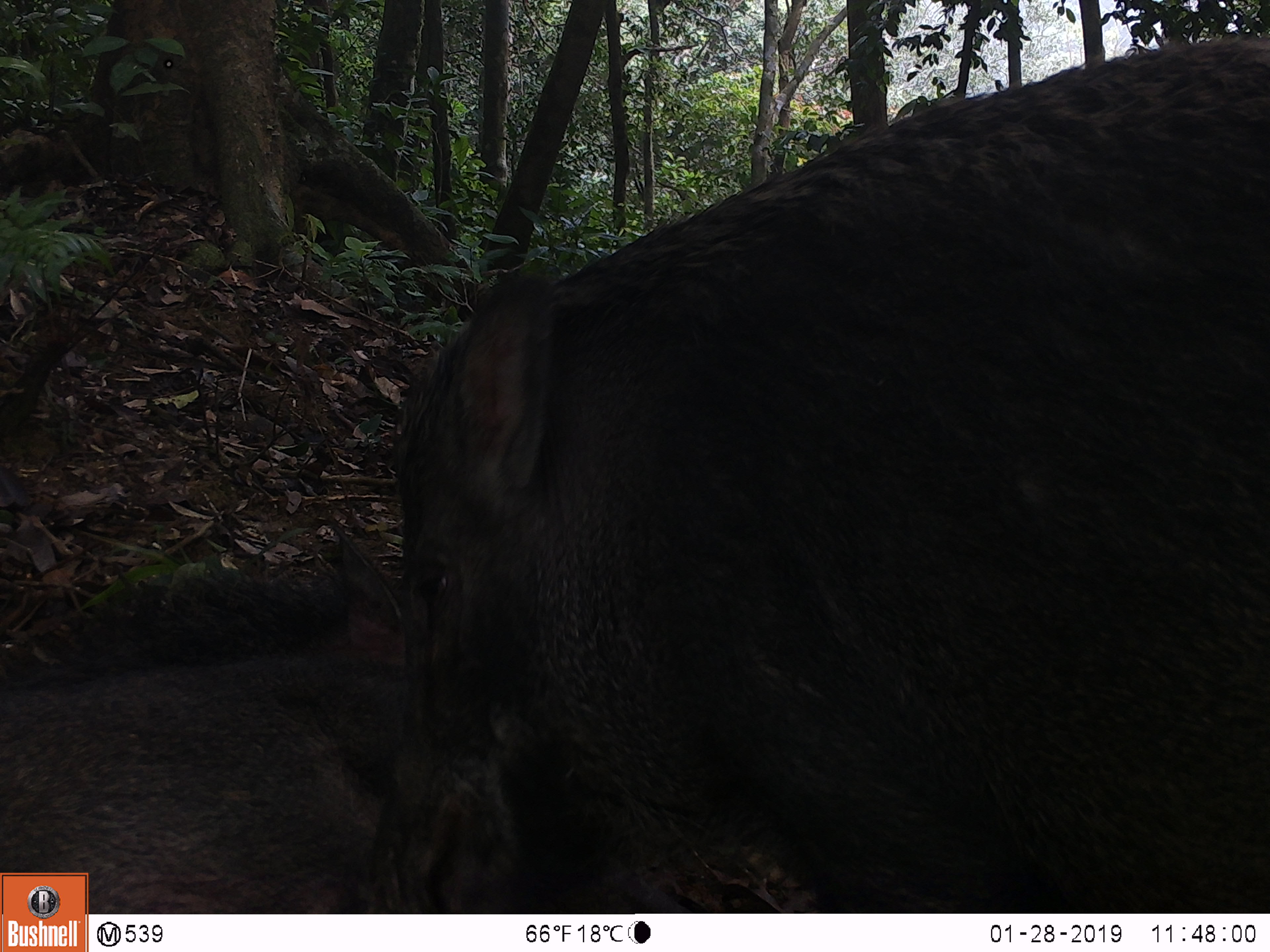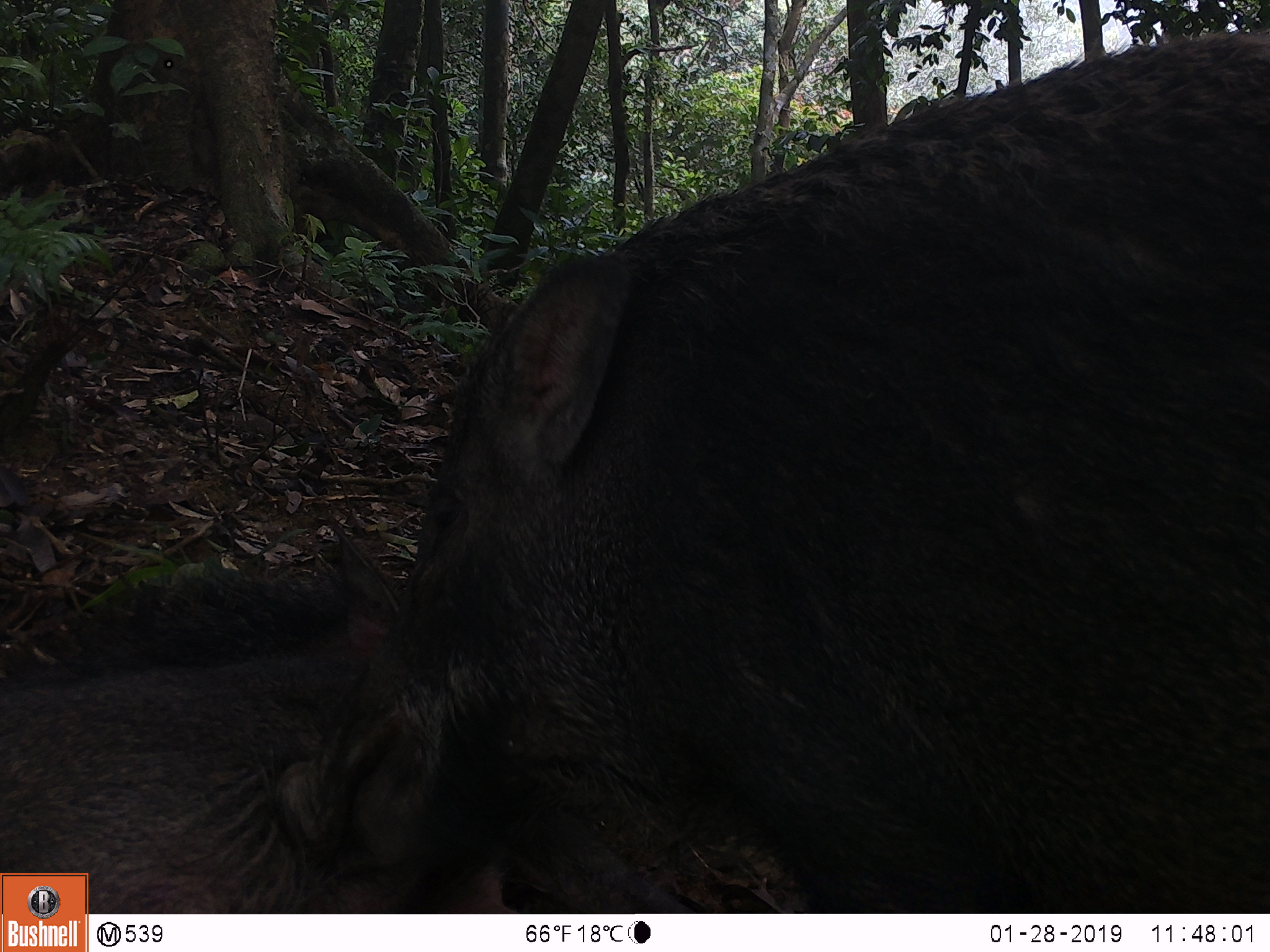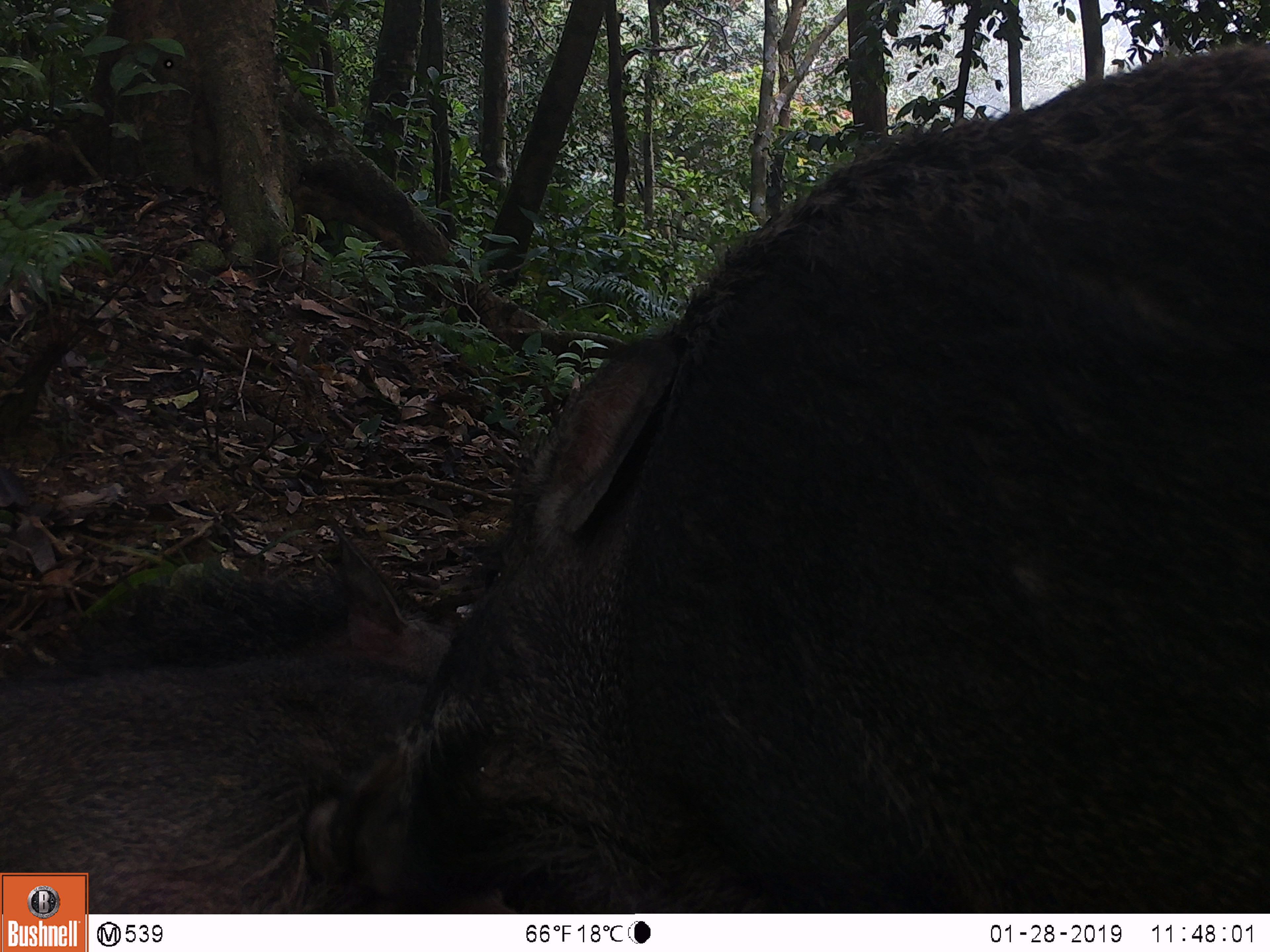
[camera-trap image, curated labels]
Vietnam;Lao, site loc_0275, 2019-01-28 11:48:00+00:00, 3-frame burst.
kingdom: Animalia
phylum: Chordata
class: Mammalia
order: Artiodactyla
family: Suidae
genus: Sus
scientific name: Sus scrofa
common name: eurasian wild pig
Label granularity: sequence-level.